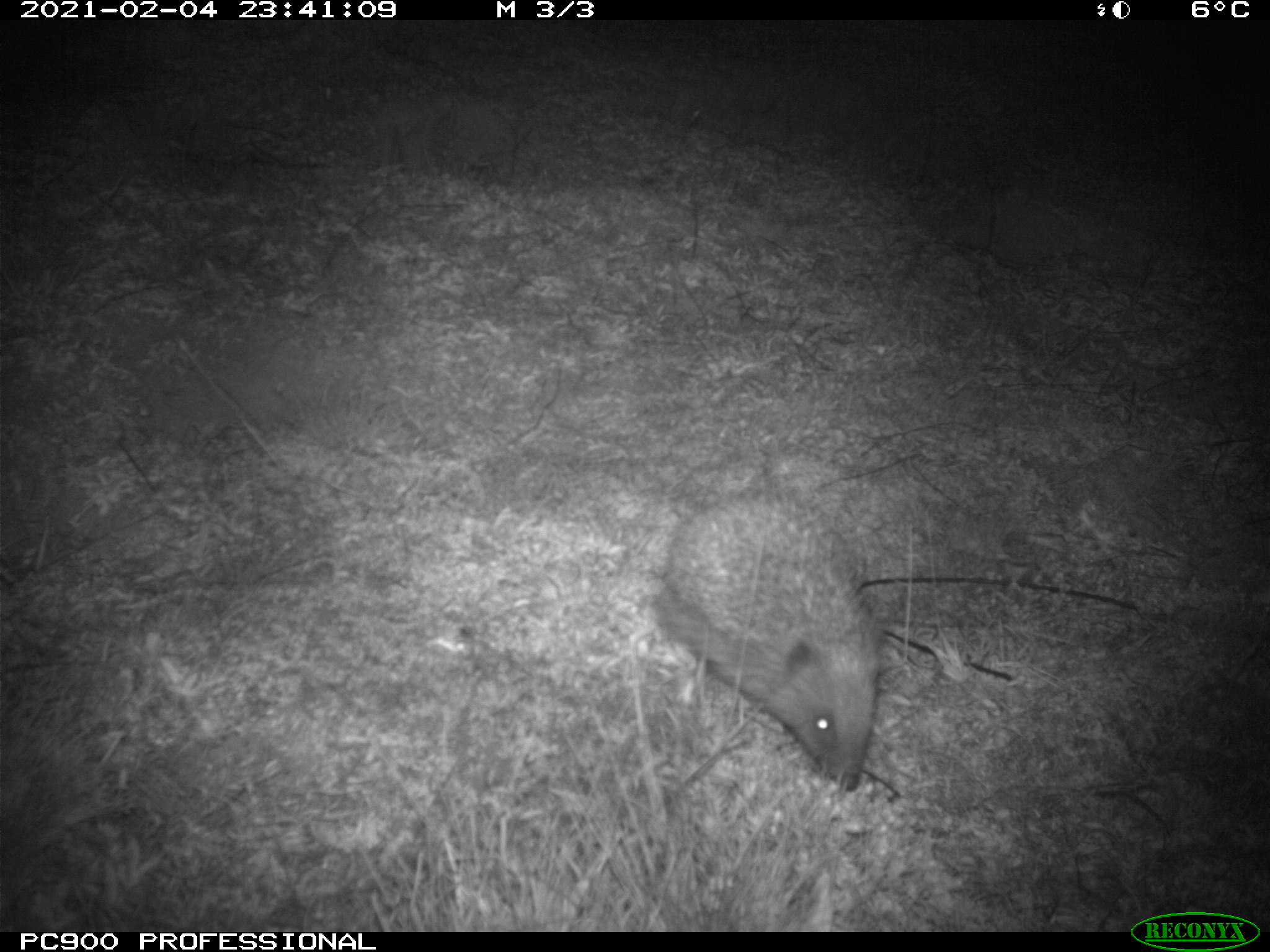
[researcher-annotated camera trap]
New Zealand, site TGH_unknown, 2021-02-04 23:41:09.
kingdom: Animalia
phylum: Chordata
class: Mammalia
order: Eulipotyphla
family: Erinaceidae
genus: Erinaceus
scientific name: Erinaceus europaeus europaeus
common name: european hedgehog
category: hedgehog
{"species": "hedgehog (european hedgehog) (Erinaceus europaeus europaeus)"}